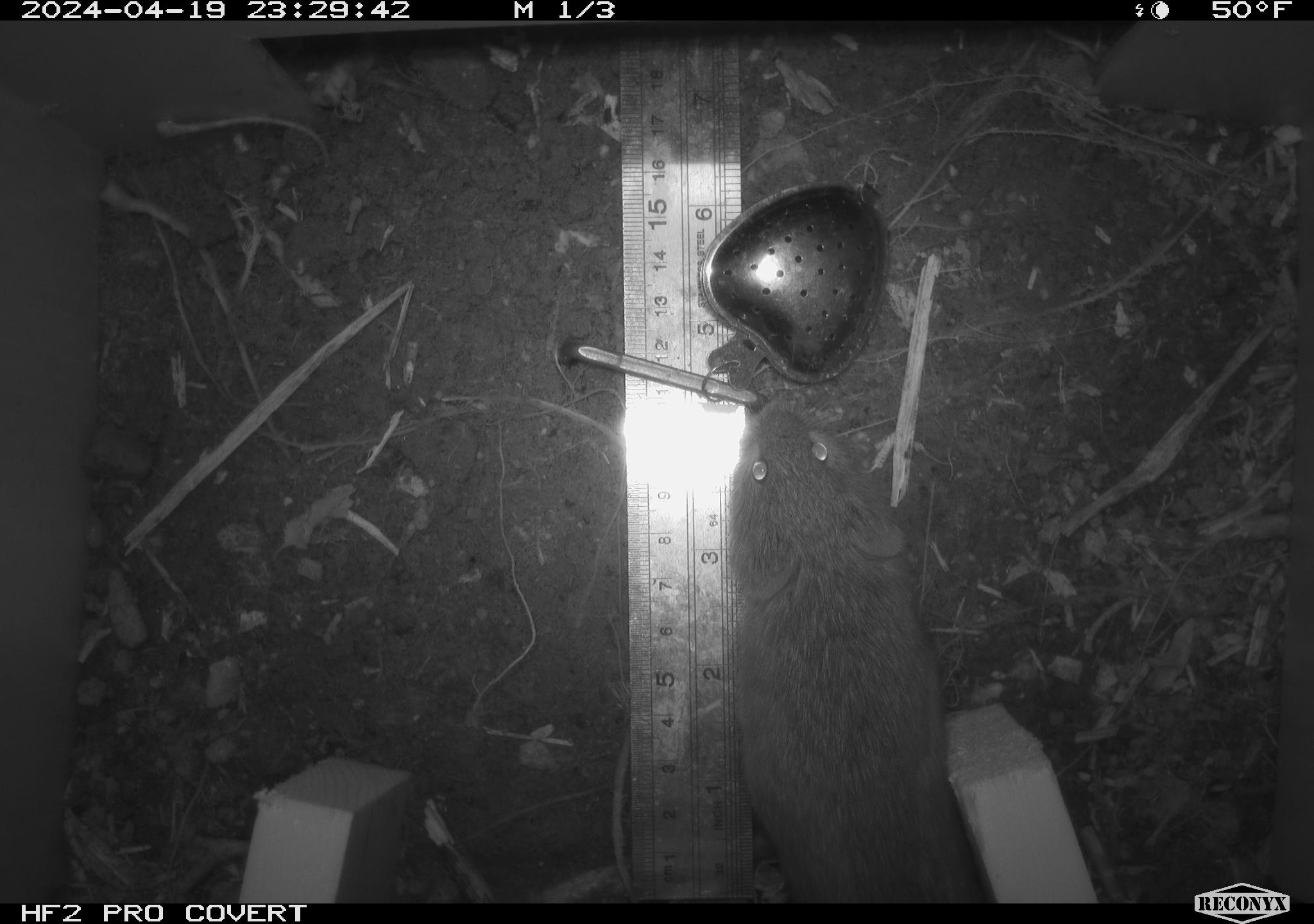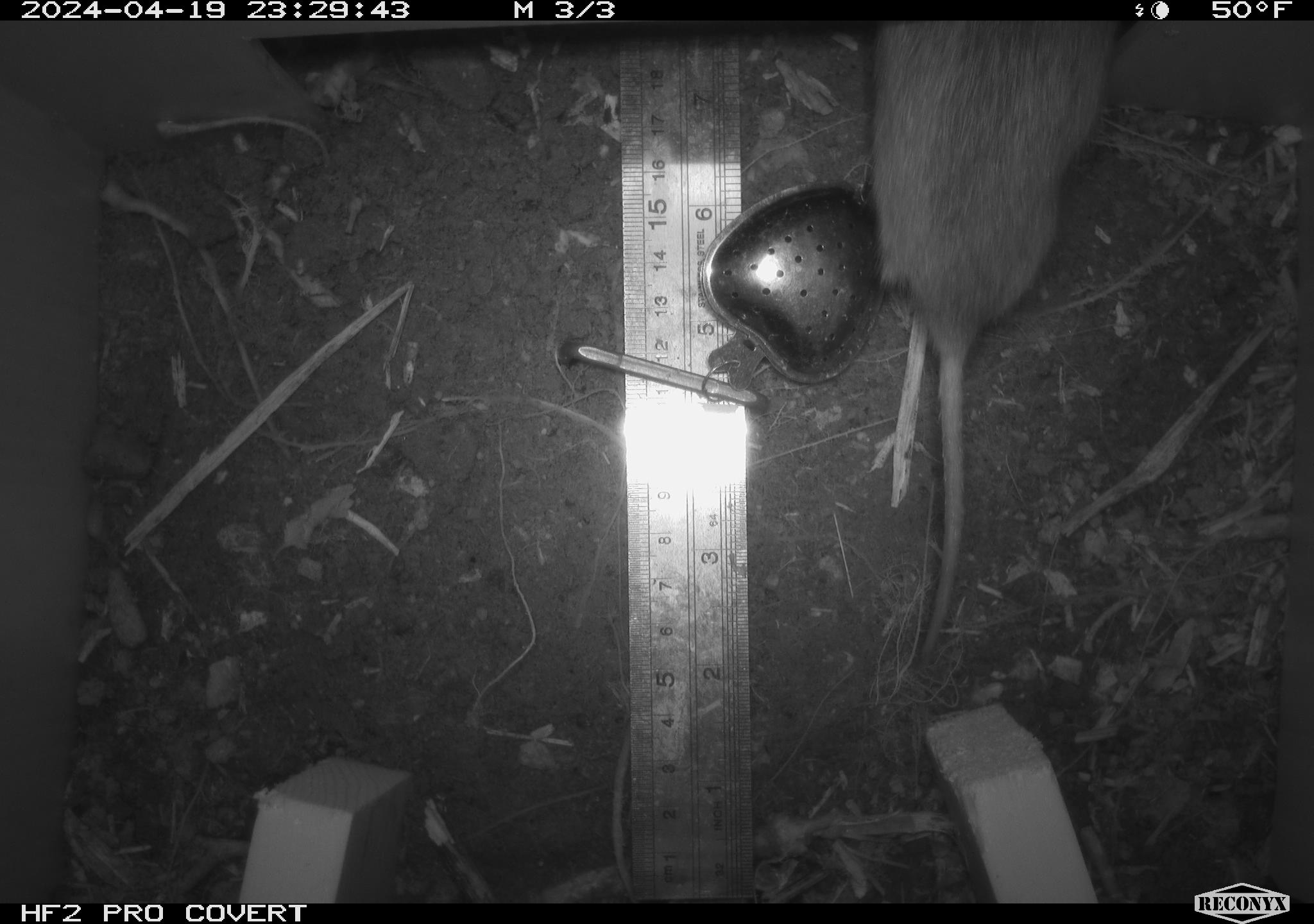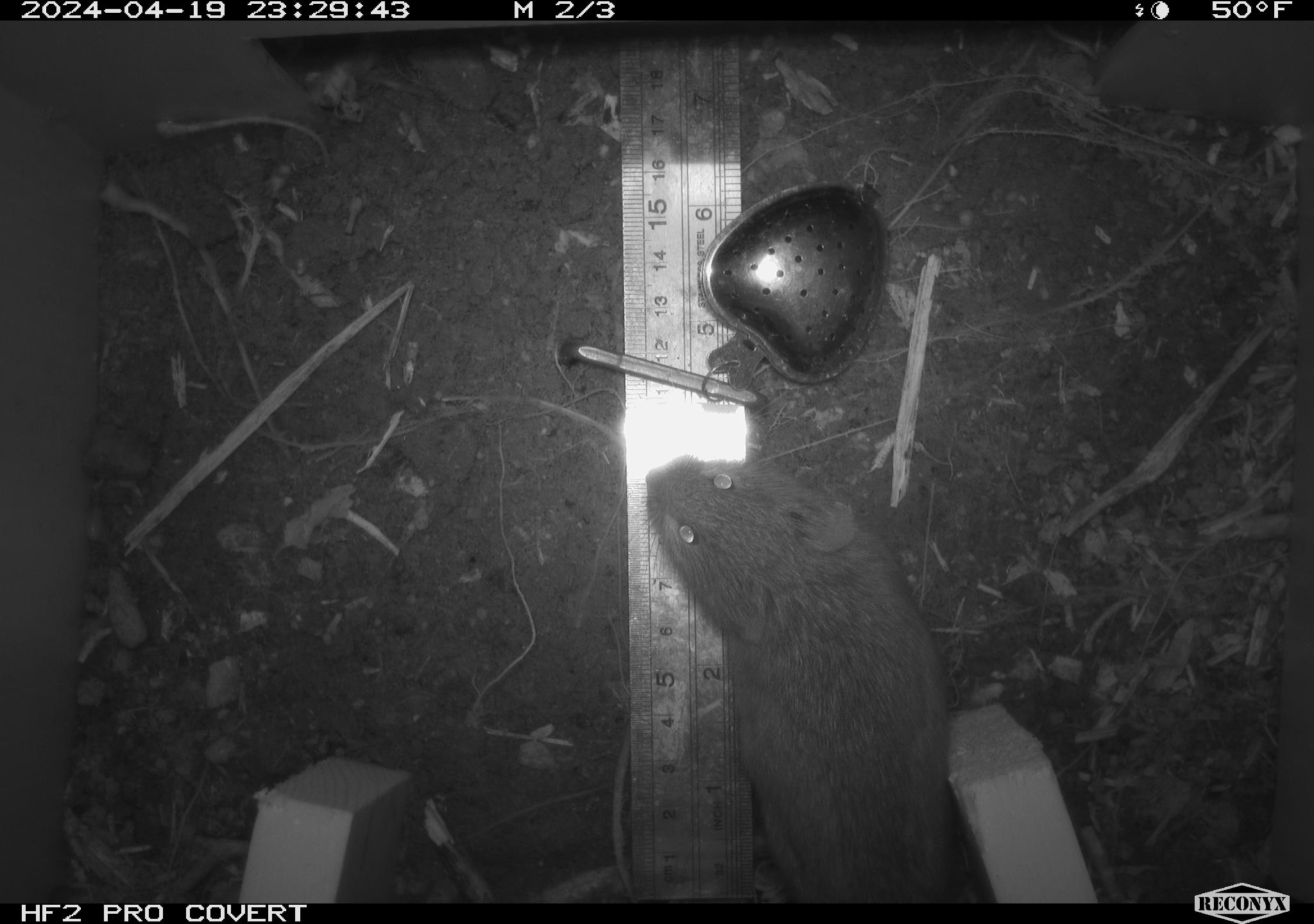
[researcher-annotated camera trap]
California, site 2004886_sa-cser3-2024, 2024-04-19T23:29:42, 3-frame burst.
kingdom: Animalia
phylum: Chordata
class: Mammalia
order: Rodentia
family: Cricetidae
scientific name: Cricetidae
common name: hamsters, voles, lemmings, and allies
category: cricetidae family